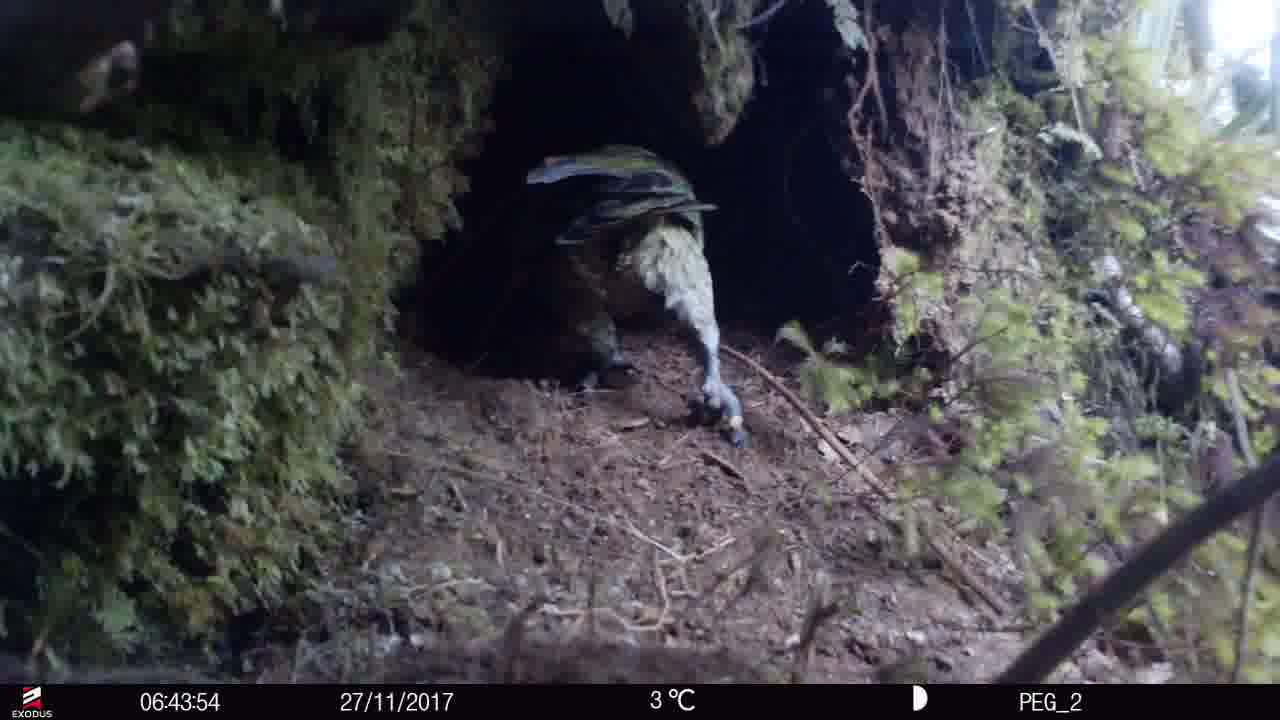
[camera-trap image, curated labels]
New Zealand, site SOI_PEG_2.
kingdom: Animalia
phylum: Chordata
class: Aves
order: Psittaciformes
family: Strigopidae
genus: Nestor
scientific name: Nestor notabilis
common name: kea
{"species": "kea (Nestor notabilis)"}